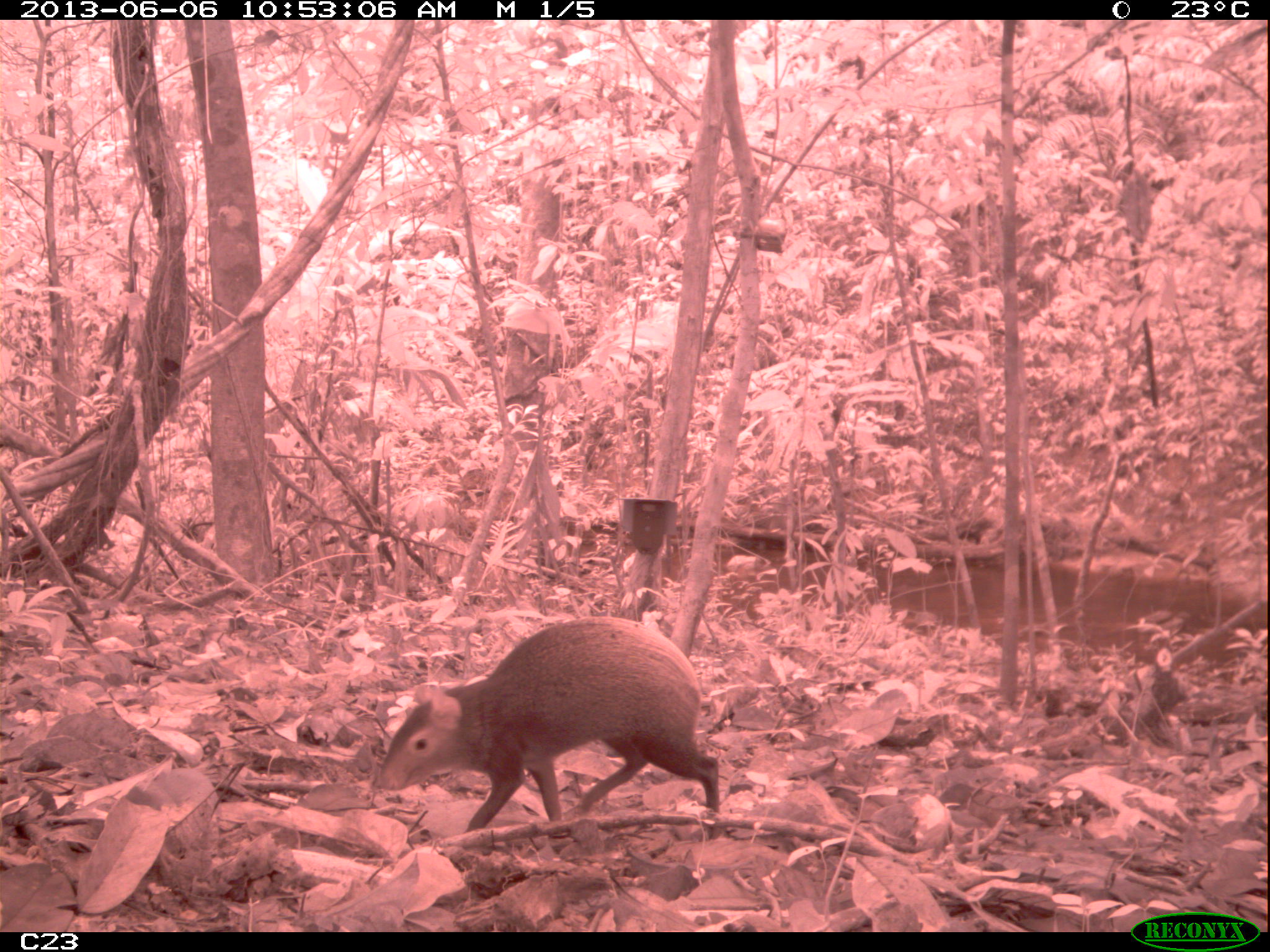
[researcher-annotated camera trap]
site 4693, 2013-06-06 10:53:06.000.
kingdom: Animalia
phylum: Chordata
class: Mammalia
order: Rodentia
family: Dasyproctidae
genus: Dasyprocta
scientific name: Dasyprocta leporina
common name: red-rumped agouti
Dasyprocta leporina (red-rumped agouti), count 1, age adult.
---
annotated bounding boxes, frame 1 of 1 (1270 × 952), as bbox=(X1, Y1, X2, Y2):
dasyprocta leporina: bbox=(368, 615, 721, 840)